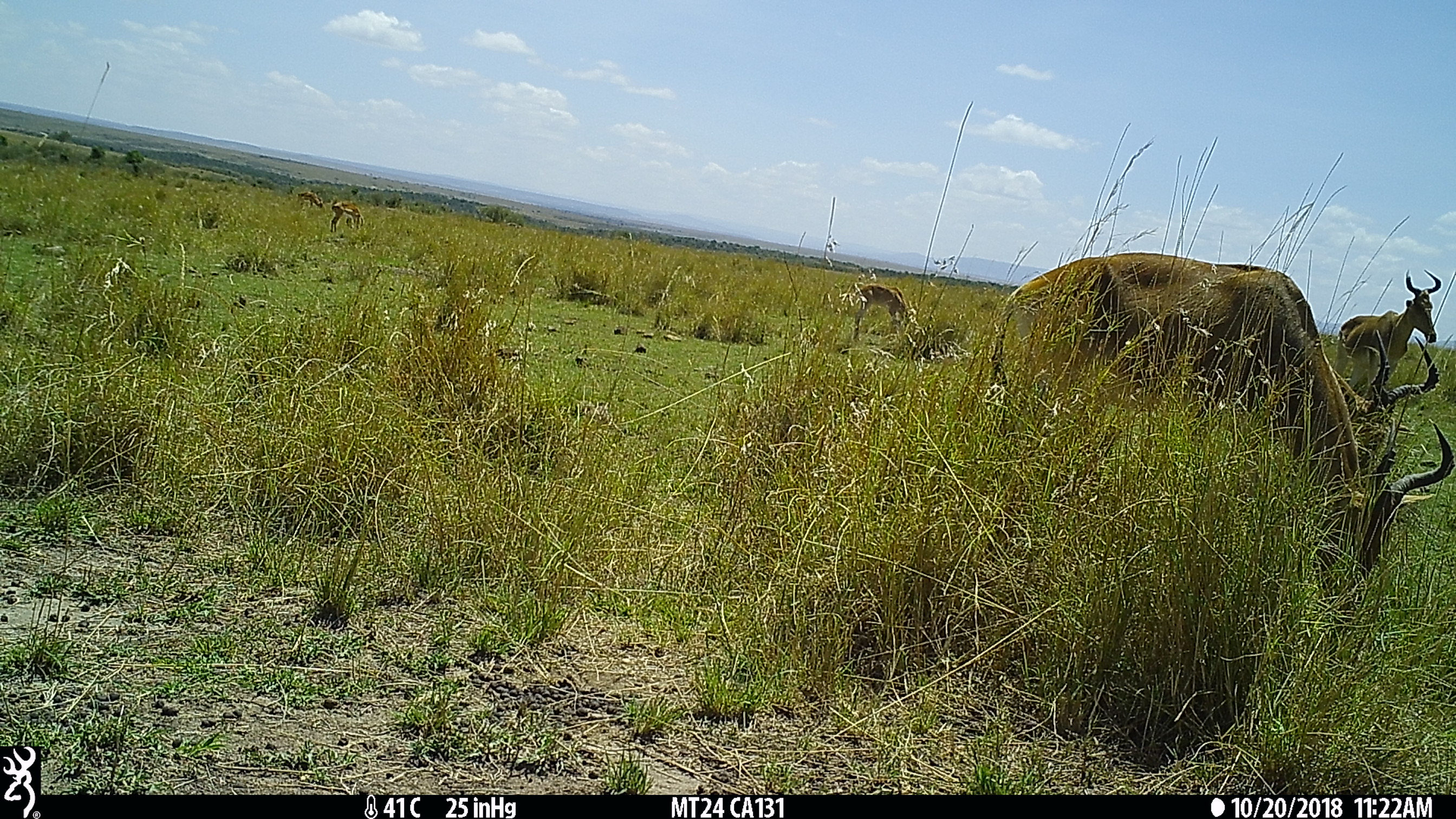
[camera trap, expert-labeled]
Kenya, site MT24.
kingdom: Animalia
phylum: Chordata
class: Mammalia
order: Artiodactyla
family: Bovidae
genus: Alcelaphus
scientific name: Alcelaphus buselaphus cokii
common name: coke's hartebeest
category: hartebeest cokes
Hartebeest cokes (coke's hartebeest) (Alcelaphus buselaphus cokii).